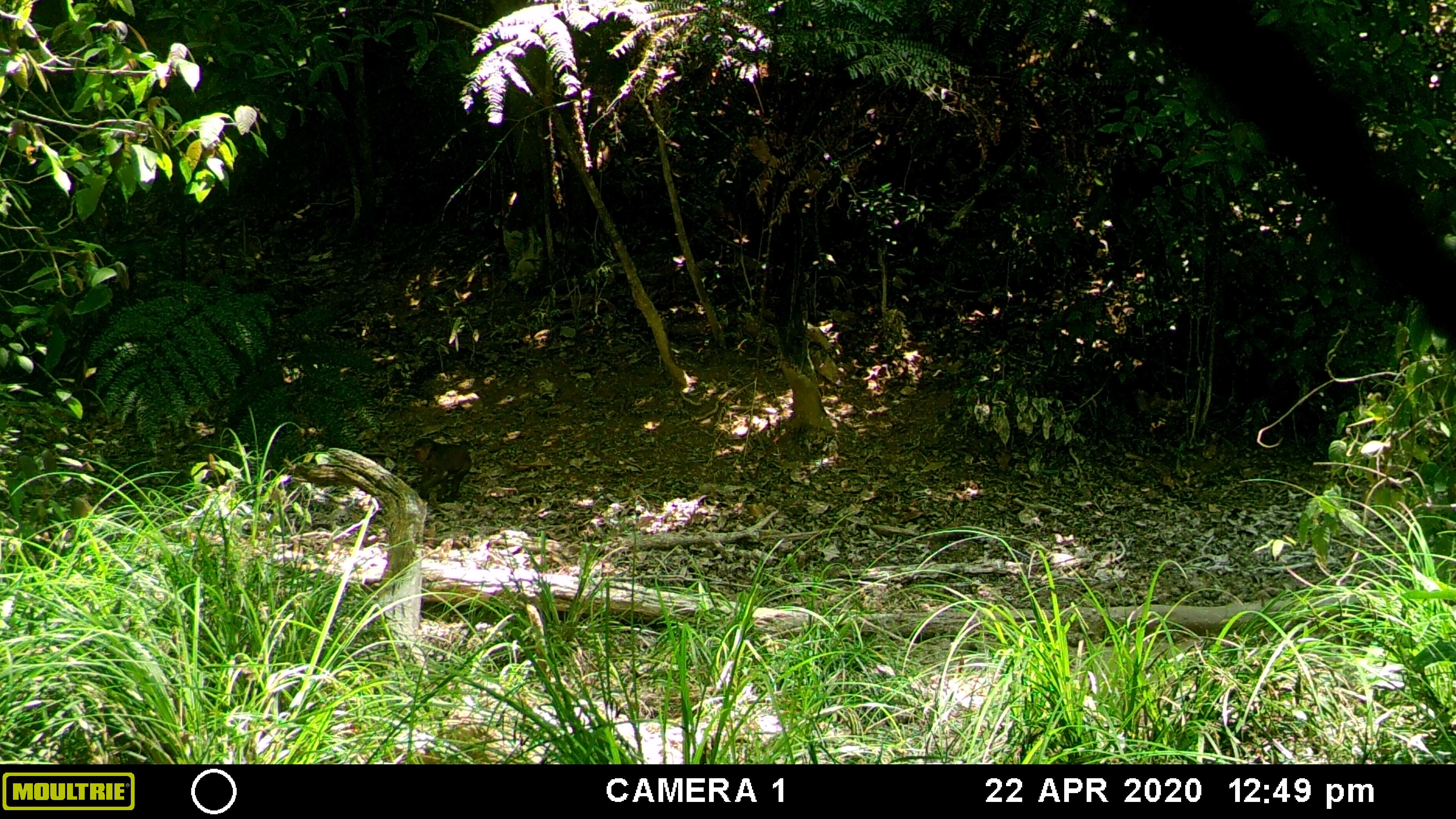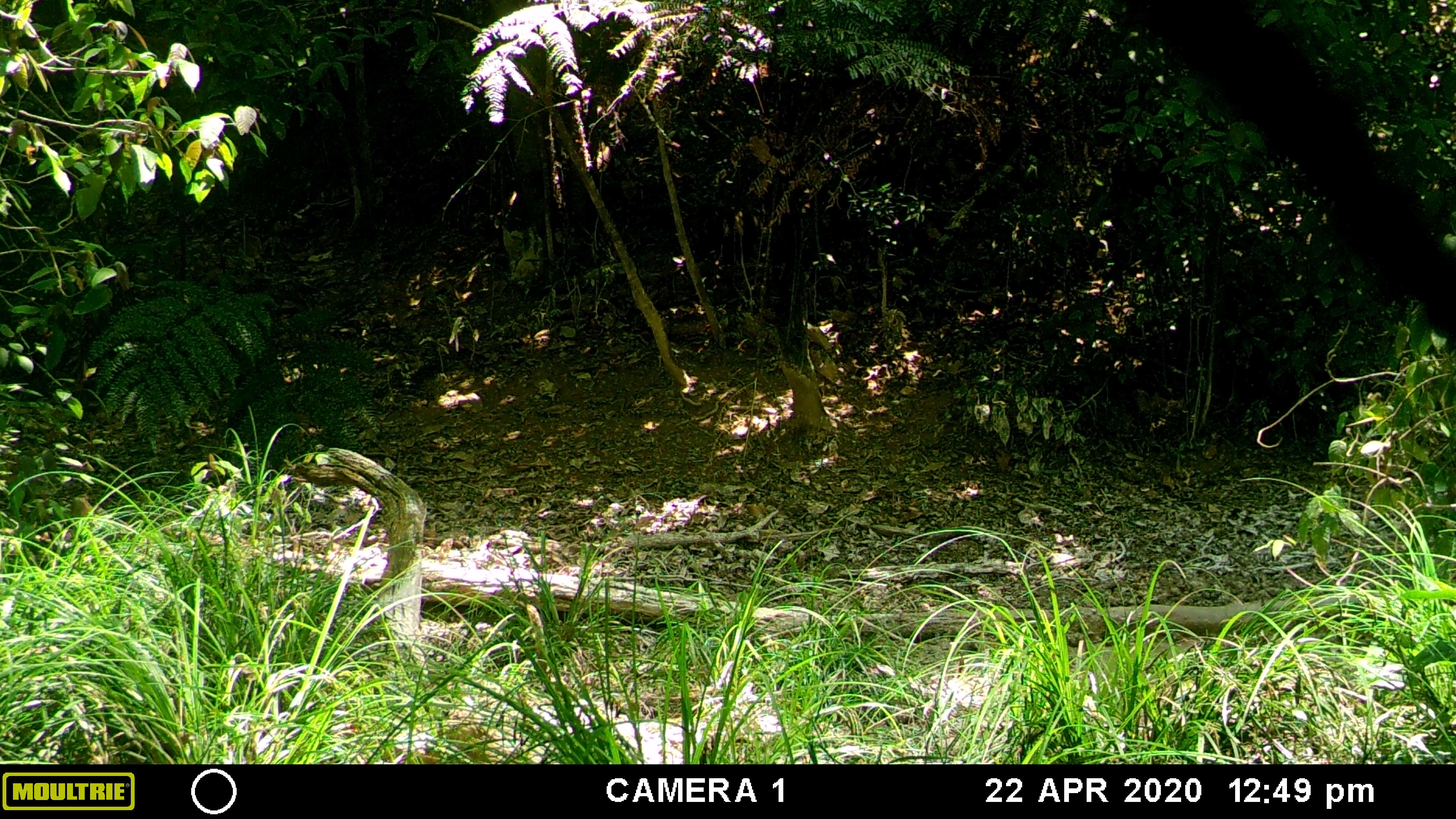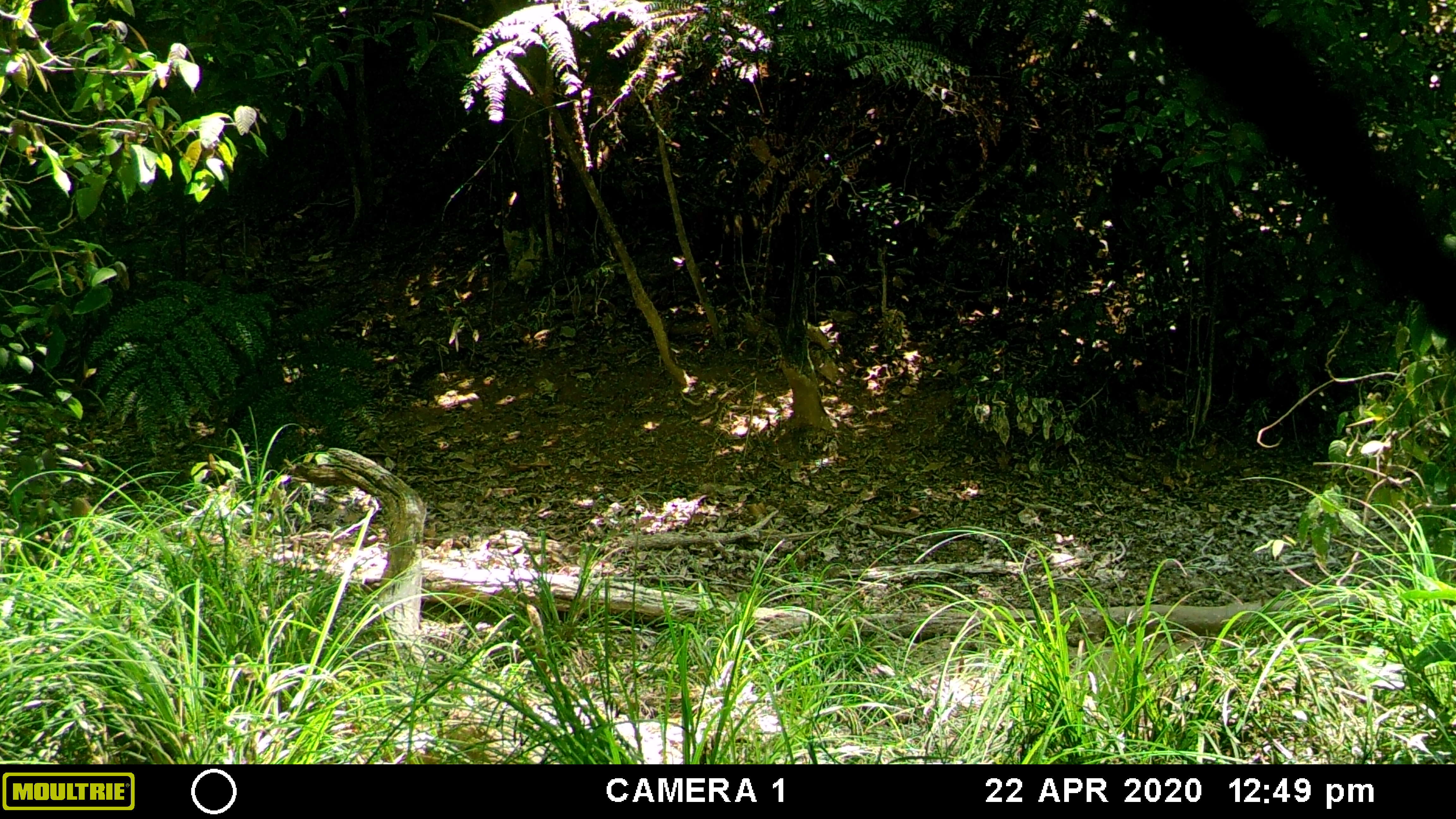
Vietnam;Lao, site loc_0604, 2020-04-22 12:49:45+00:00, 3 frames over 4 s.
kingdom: Animalia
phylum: Chordata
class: Mammalia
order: Primates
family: Cercopithecidae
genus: Macaca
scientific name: Macaca arctoides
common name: stump-tailed macaque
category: stump tailed macaque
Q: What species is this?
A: Stump tailed macaque (stump-tailed macaque) (Macaca arctoides).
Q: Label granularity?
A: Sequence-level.